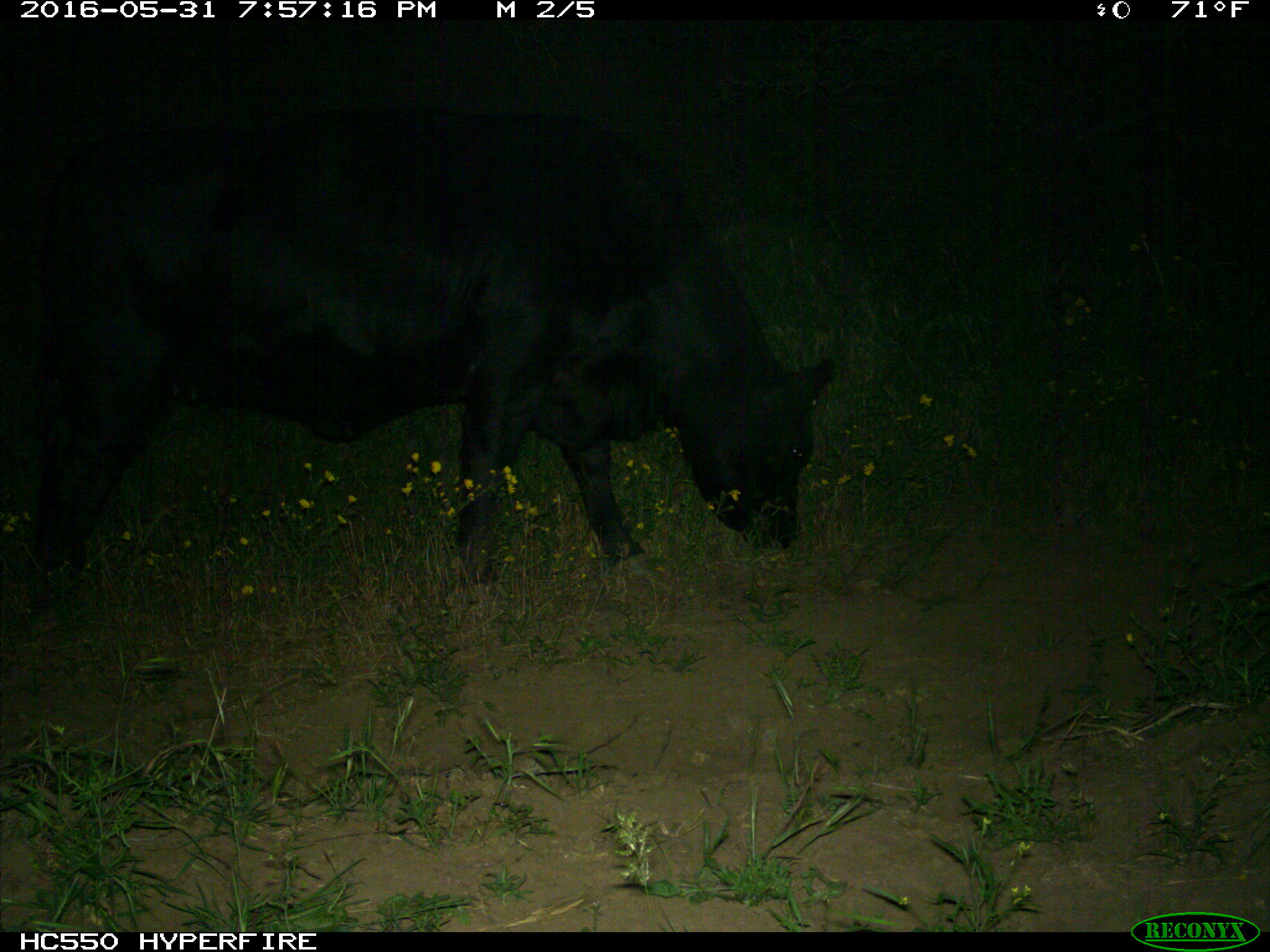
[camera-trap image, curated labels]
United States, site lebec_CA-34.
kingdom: Animalia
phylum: Chordata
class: Mammalia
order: Artiodactyla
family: Bovidae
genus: Bos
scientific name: Bos taurus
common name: domestic cow